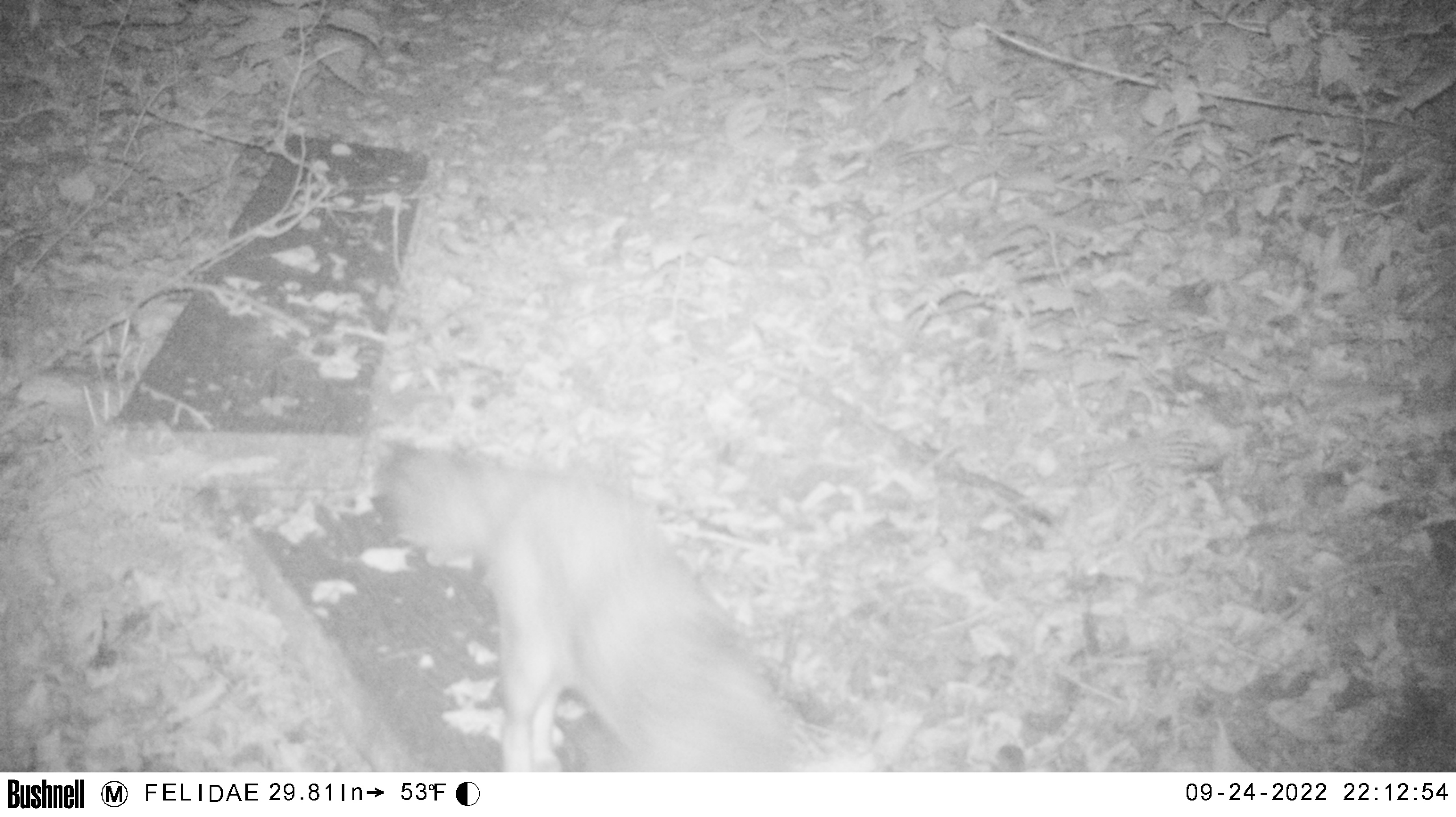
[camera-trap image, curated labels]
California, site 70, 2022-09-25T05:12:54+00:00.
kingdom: Animalia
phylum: Chordata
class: Mammalia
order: Carnivora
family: Canidae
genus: Urocyon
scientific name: Urocyon cinereoargenteus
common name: gray fox